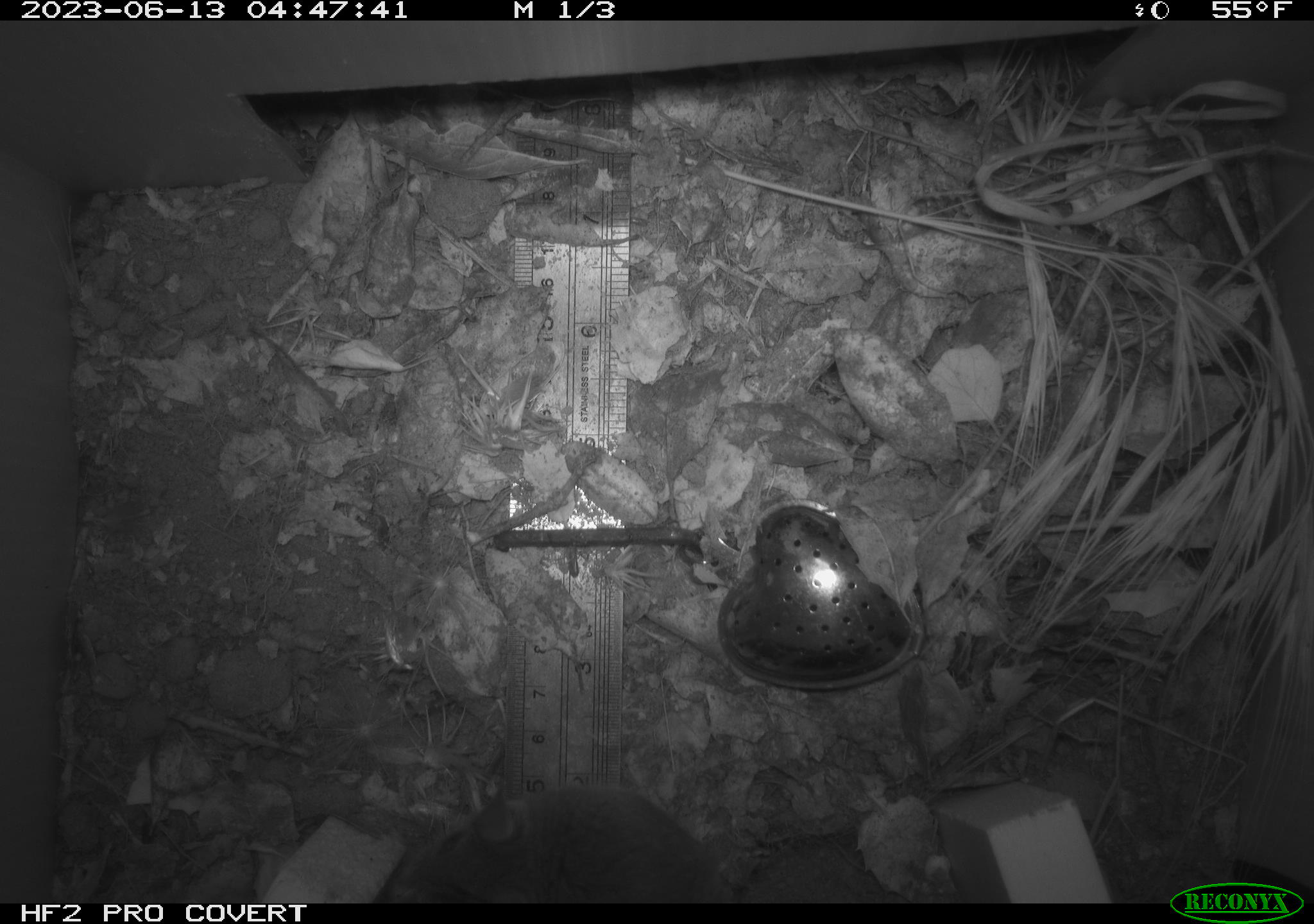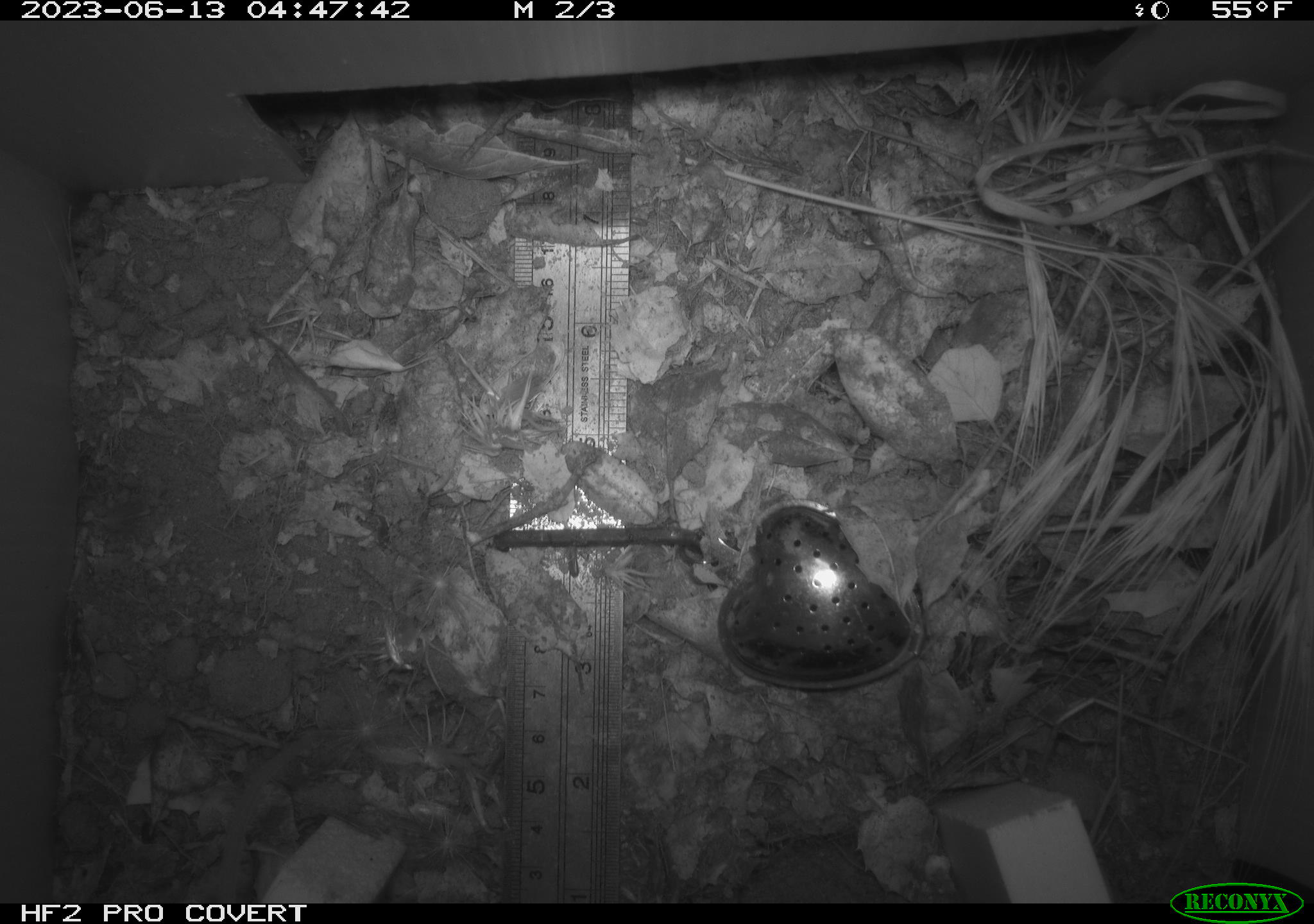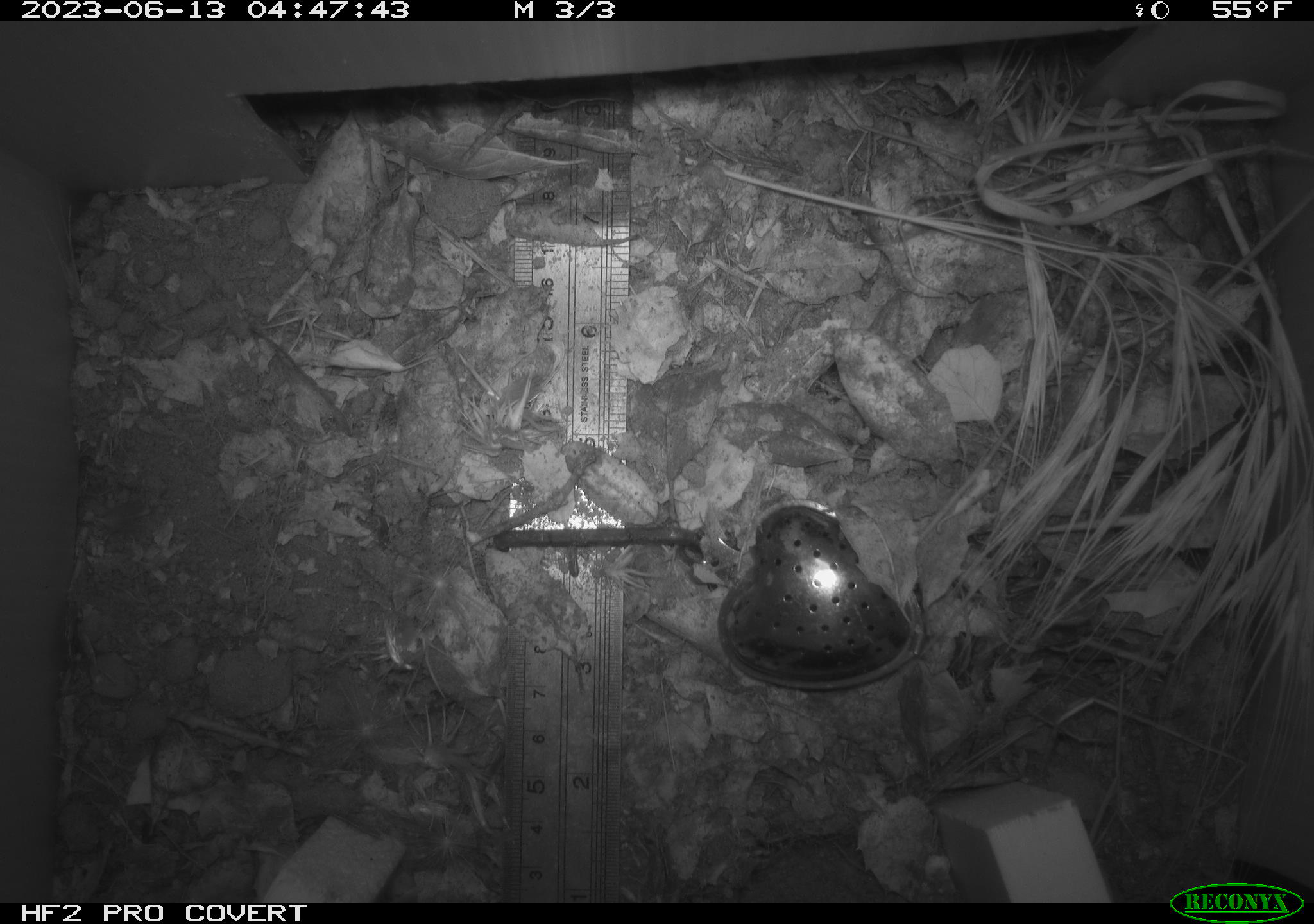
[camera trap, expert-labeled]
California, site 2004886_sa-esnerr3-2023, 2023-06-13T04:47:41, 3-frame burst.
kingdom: Animalia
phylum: Chordata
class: Mammalia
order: Rodentia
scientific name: Rodentia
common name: mouse species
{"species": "mouse species (Rodentia)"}